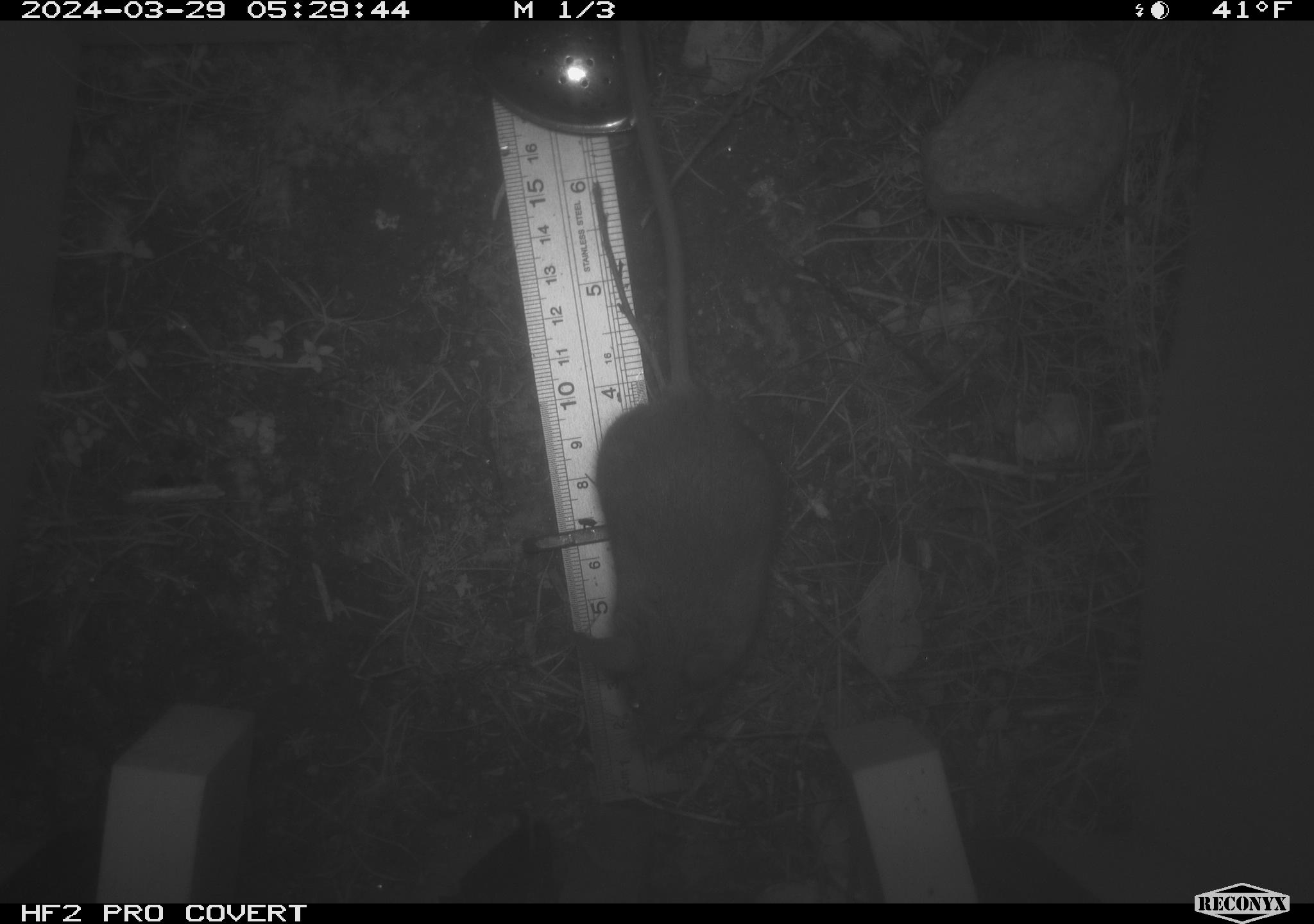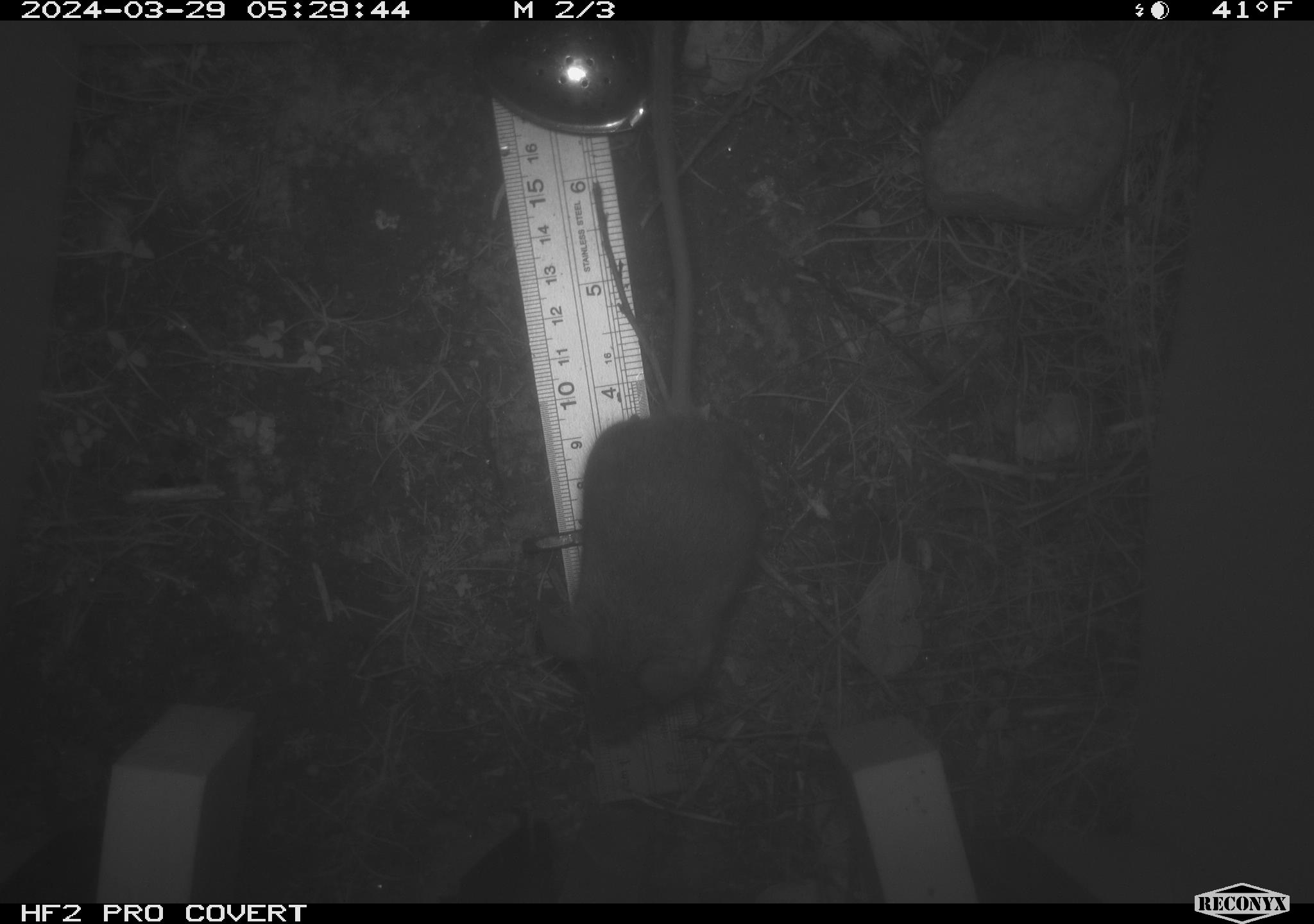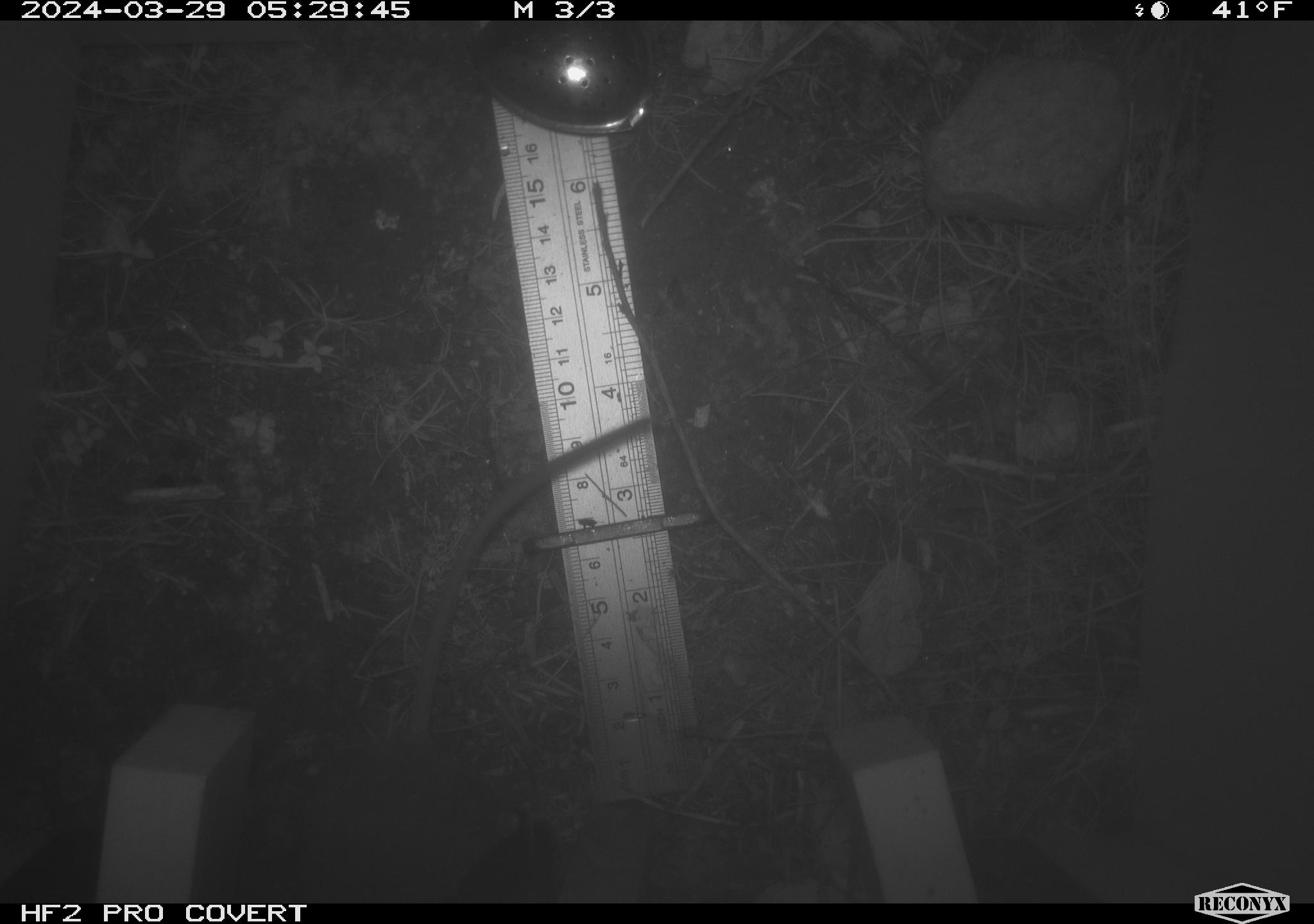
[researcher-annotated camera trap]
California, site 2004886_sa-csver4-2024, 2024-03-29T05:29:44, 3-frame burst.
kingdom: Animalia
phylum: Chordata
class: Mammalia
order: Rodentia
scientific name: Rodentia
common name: mouse species